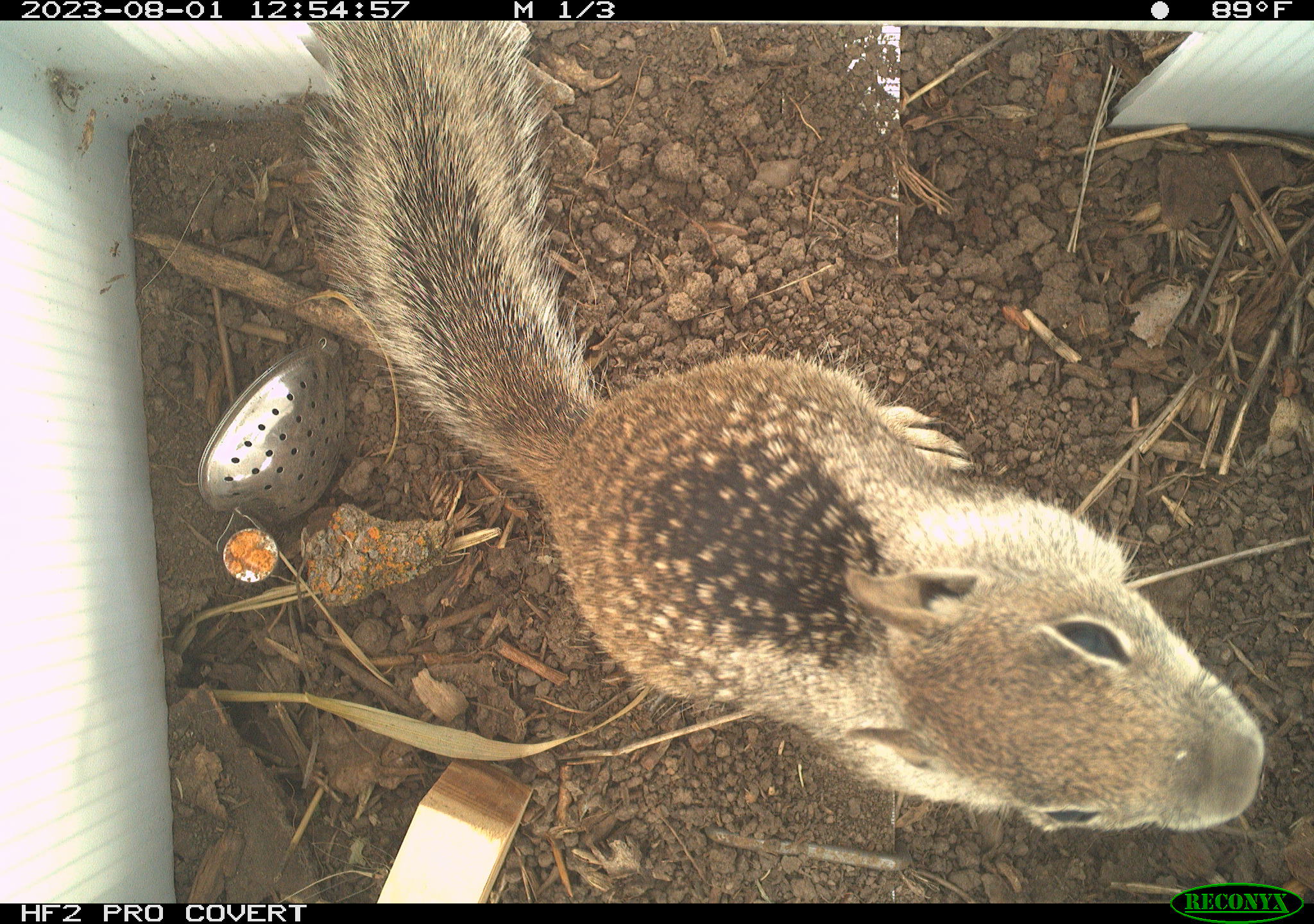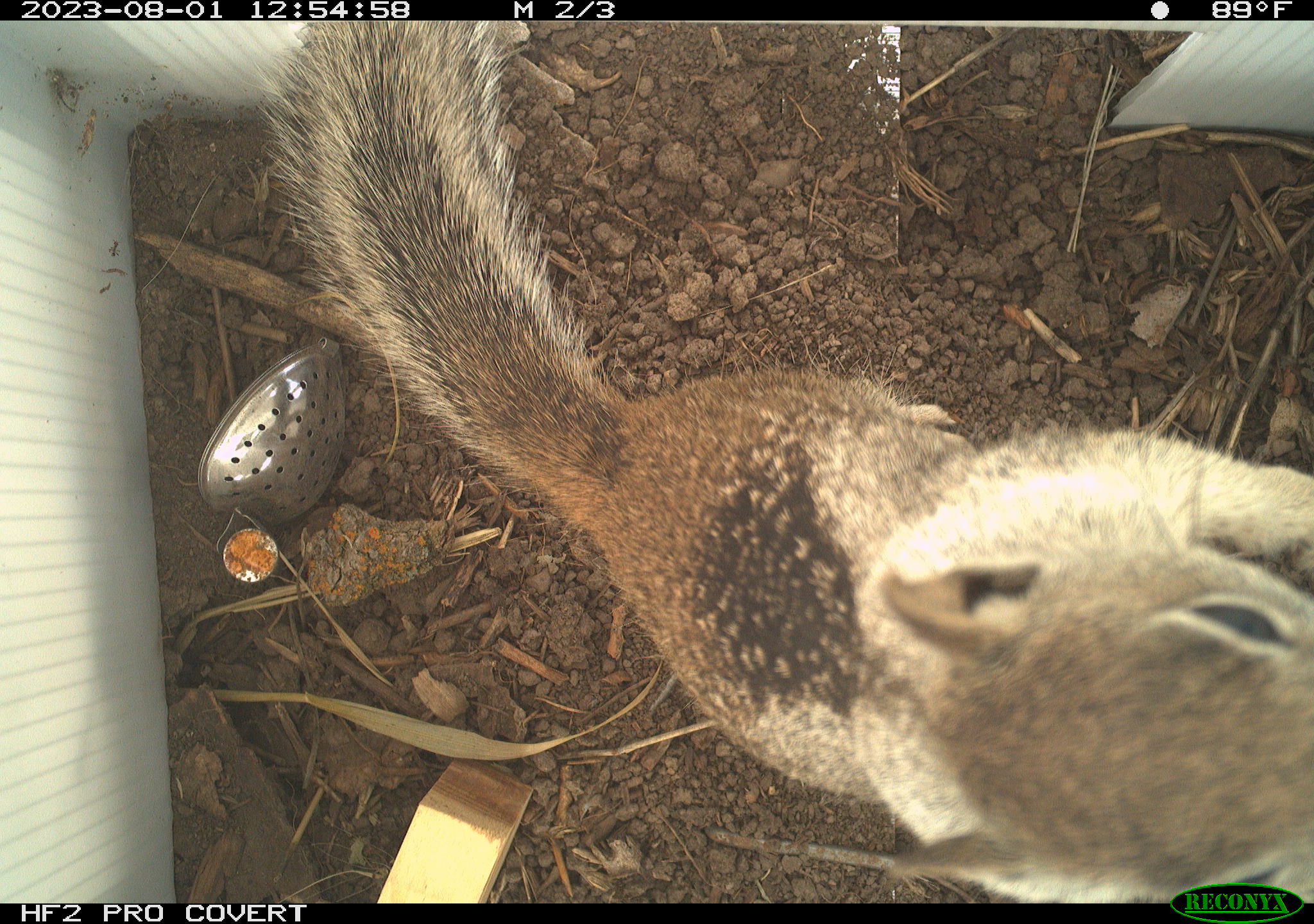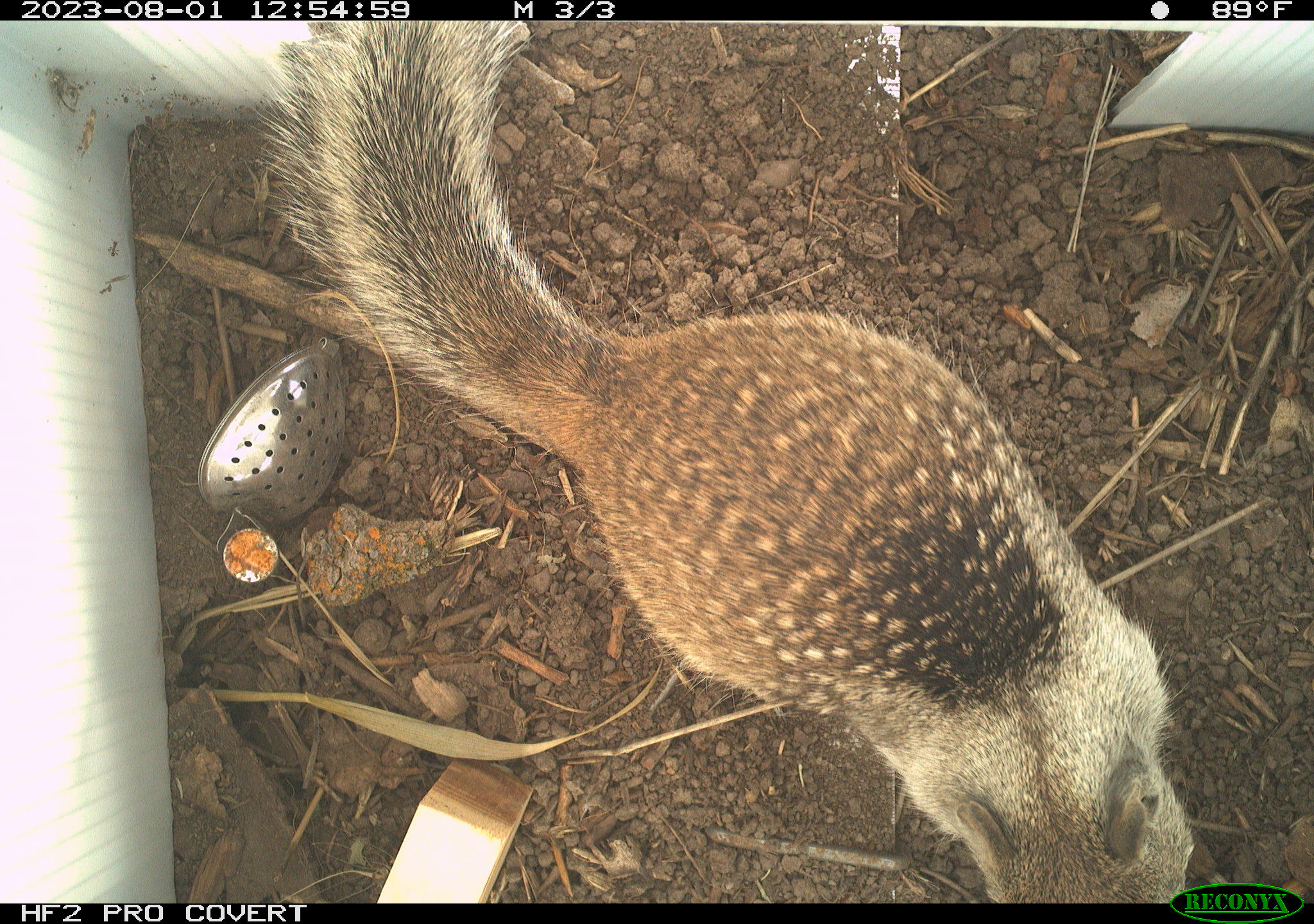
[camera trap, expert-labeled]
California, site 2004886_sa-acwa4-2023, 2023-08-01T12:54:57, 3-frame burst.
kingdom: Animalia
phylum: Chordata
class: Mammalia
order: Rodentia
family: Sciuridae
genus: Otospermophilus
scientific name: Otospermophilus beecheyi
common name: california ground squirrel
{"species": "california ground squirrel (Otospermophilus beecheyi)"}